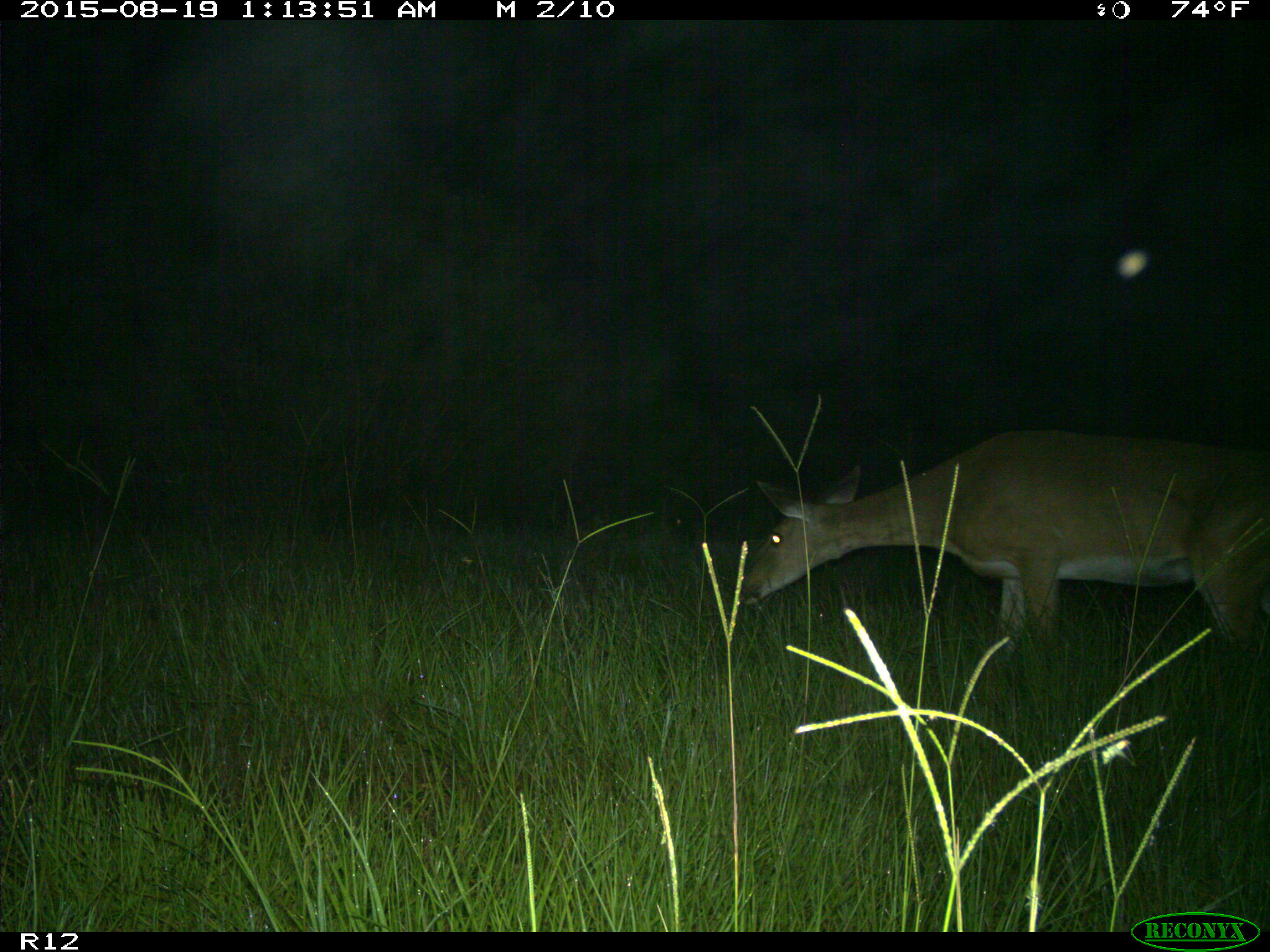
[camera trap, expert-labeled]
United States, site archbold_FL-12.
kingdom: Animalia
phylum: Chordata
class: Mammalia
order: Artiodactyla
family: Cervidae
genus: Odocoileus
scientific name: Odocoileus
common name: deer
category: unidentified deer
Unidentified deer (deer) (Odocoileus).